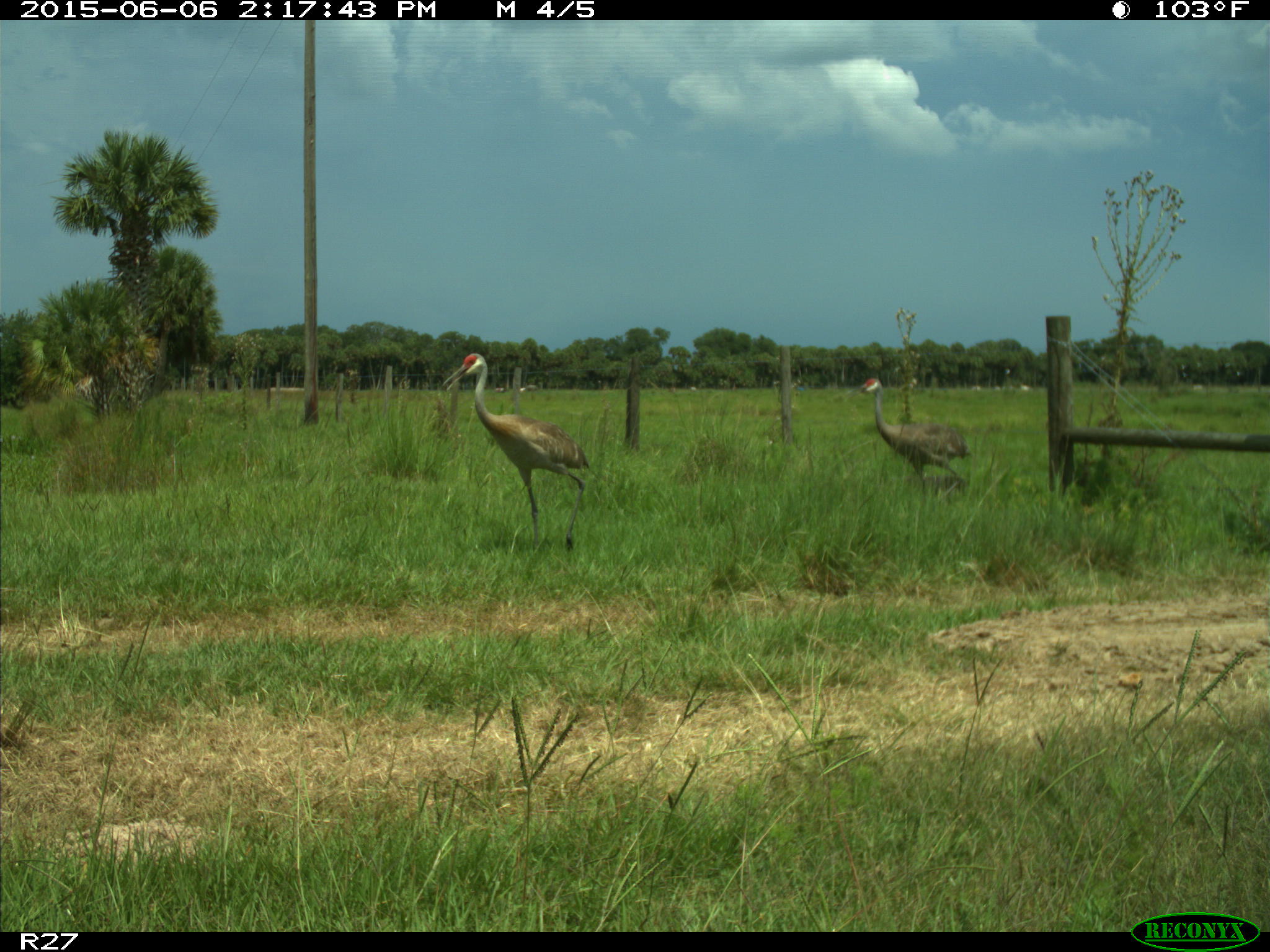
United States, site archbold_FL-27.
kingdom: Animalia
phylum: Chordata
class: Aves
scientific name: Aves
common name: birds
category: unidentified bird